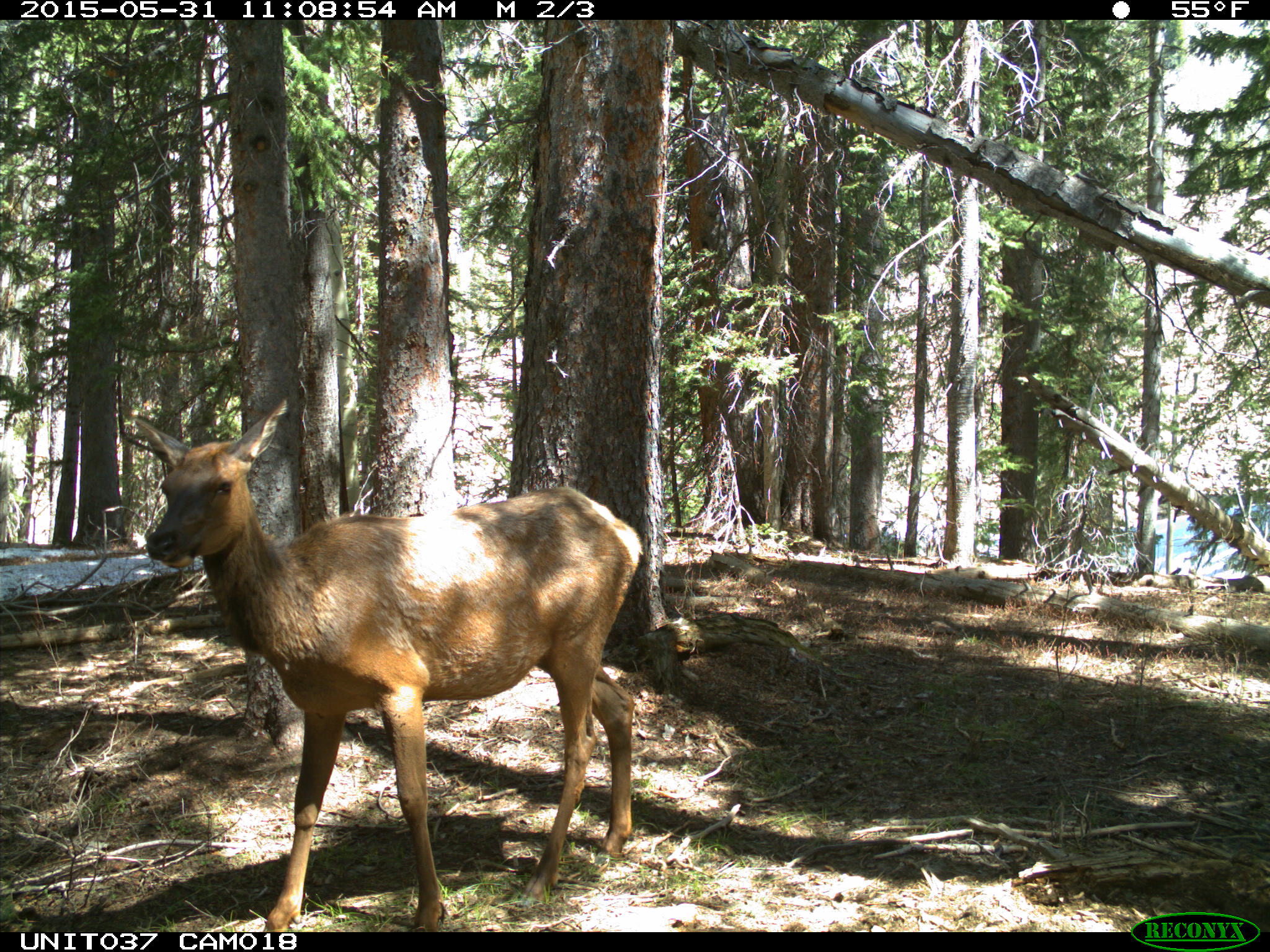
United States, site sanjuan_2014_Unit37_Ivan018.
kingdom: Animalia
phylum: Chordata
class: Mammalia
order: Artiodactyla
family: Cervidae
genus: Cervus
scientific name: Cervus elaphus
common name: red deer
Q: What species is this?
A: Cervus elaphus (red deer).